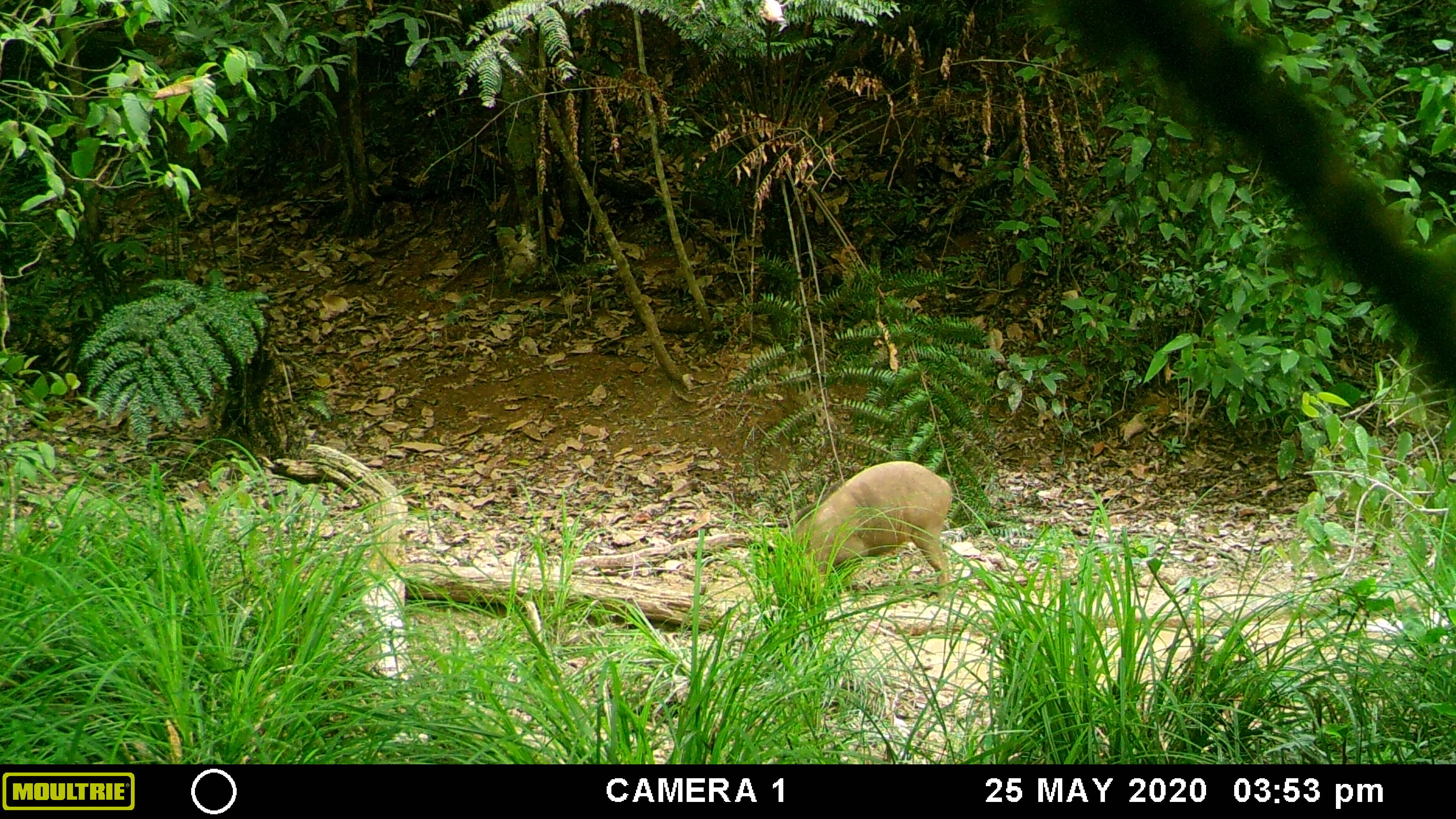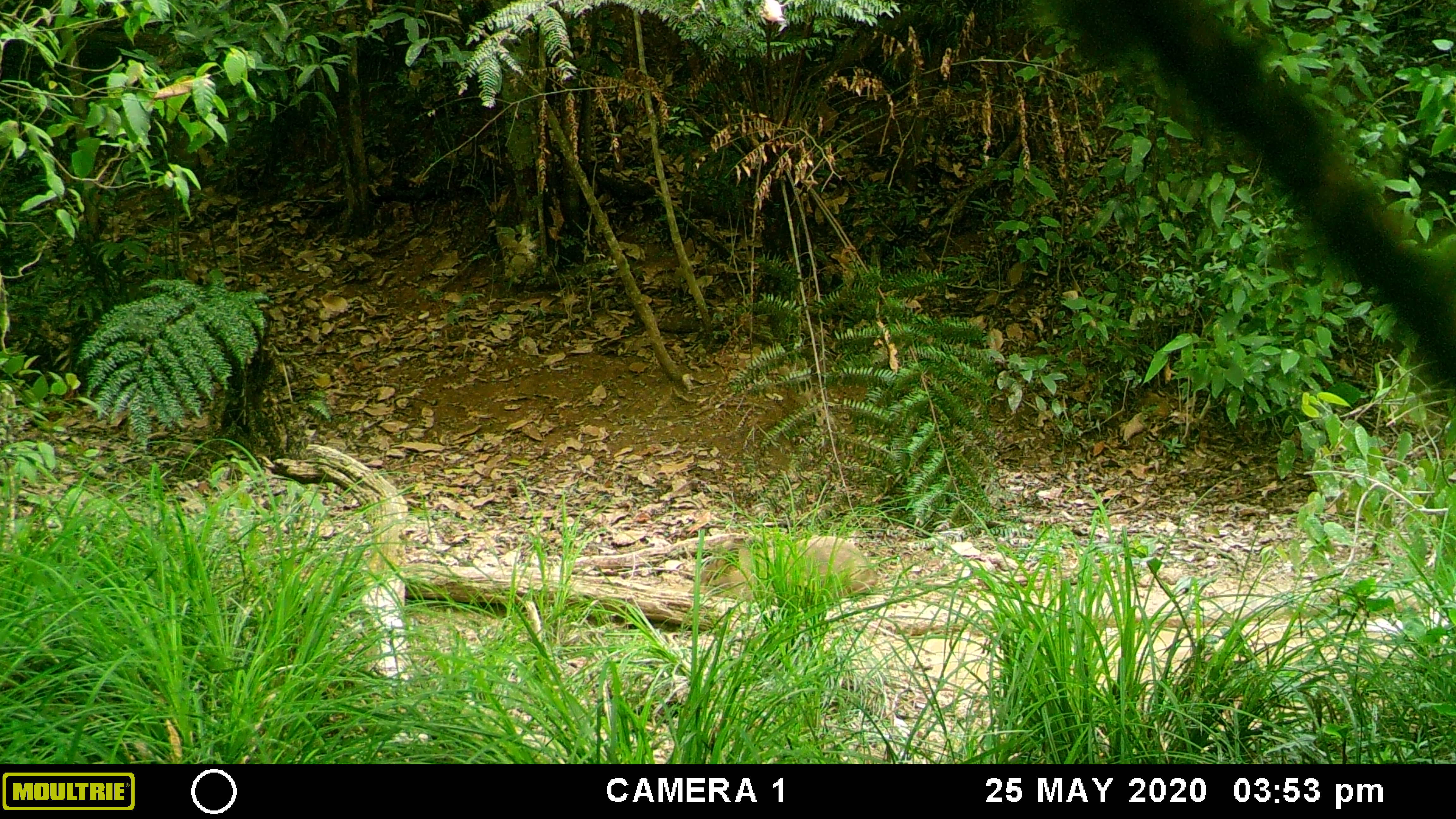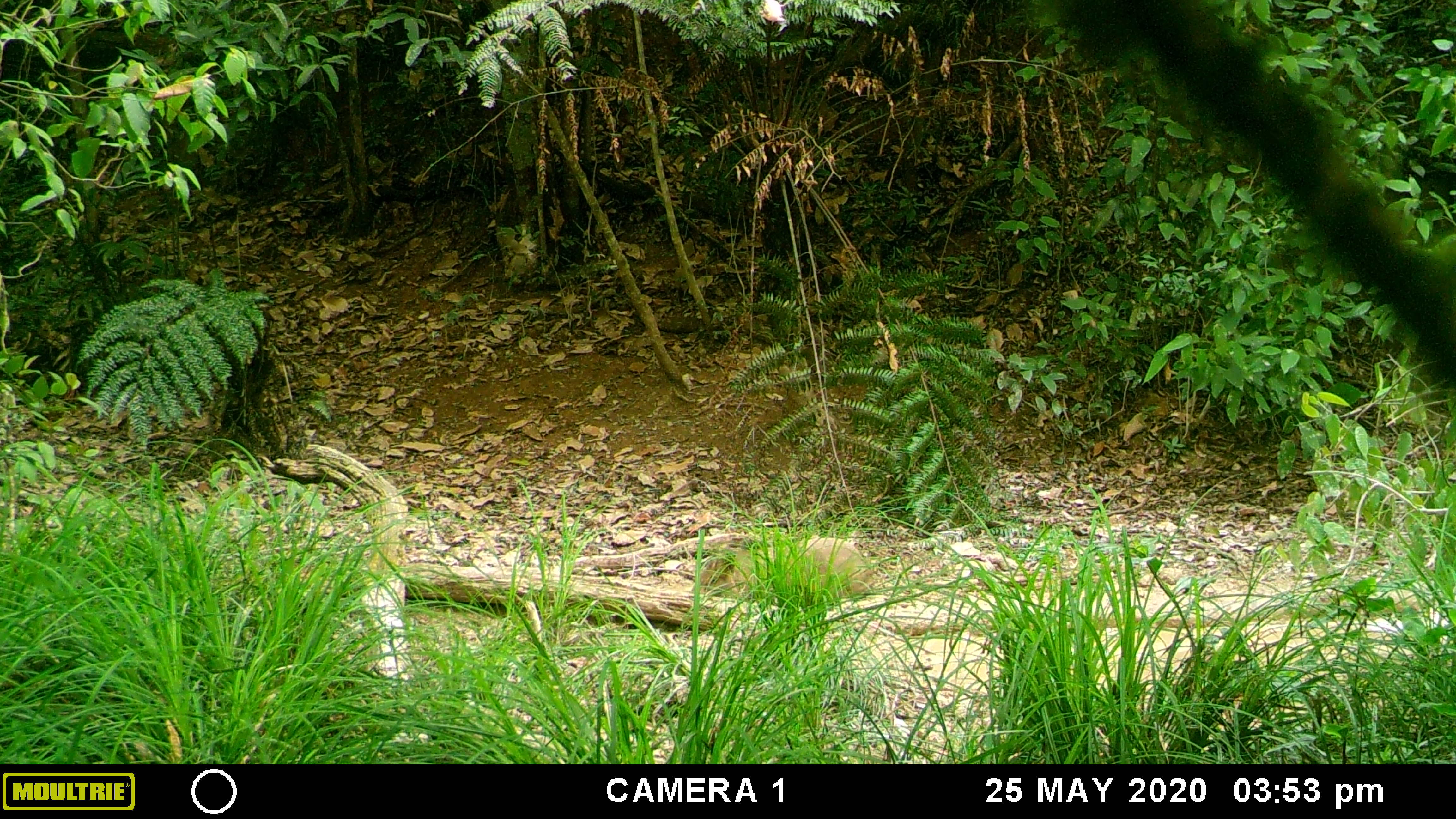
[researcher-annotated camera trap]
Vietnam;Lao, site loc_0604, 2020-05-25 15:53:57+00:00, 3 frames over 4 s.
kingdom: Animalia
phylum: Chordata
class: Mammalia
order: Artiodactyla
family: Suidae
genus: Sus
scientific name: Sus scrofa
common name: eurasian wild pig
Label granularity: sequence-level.